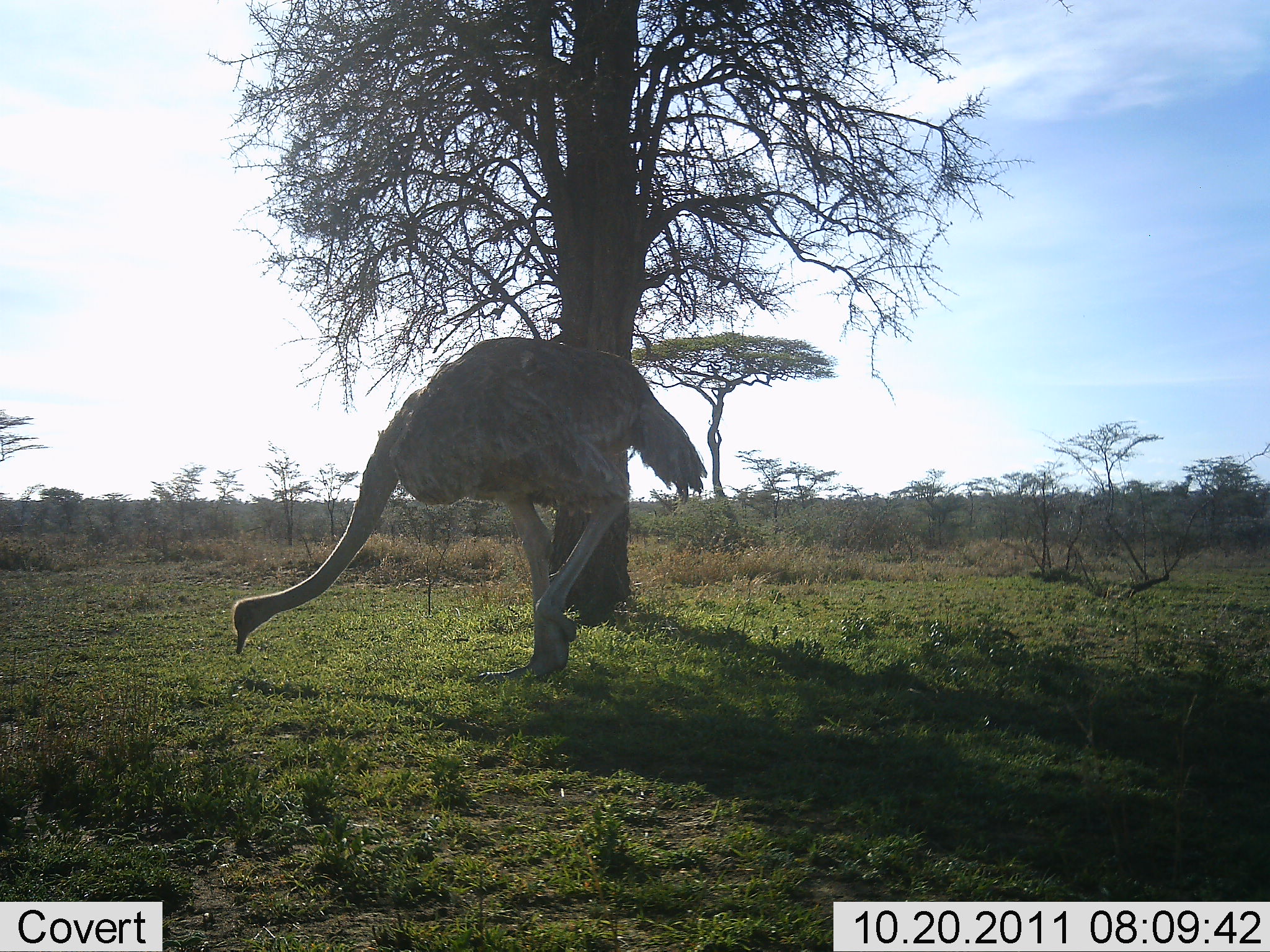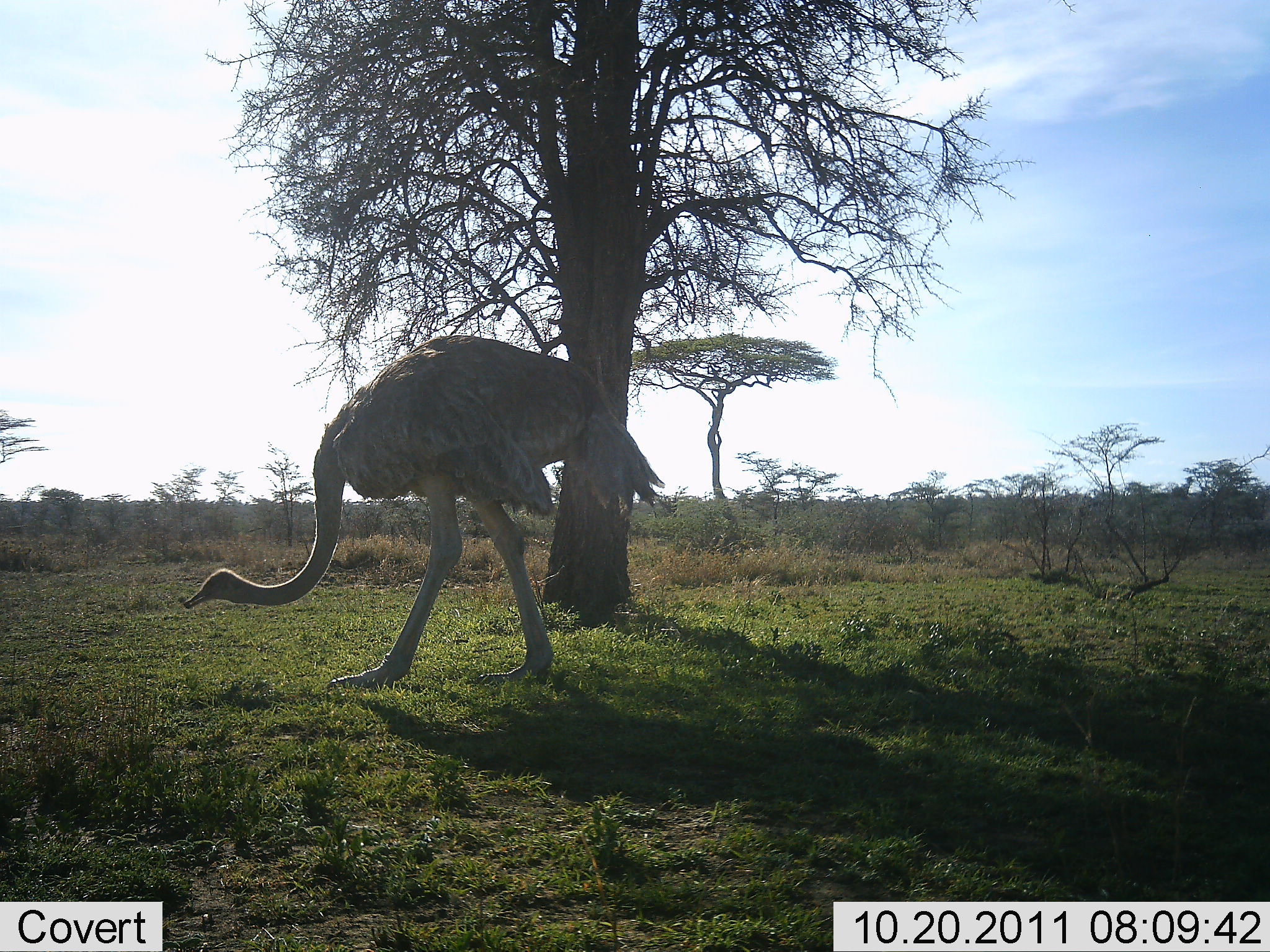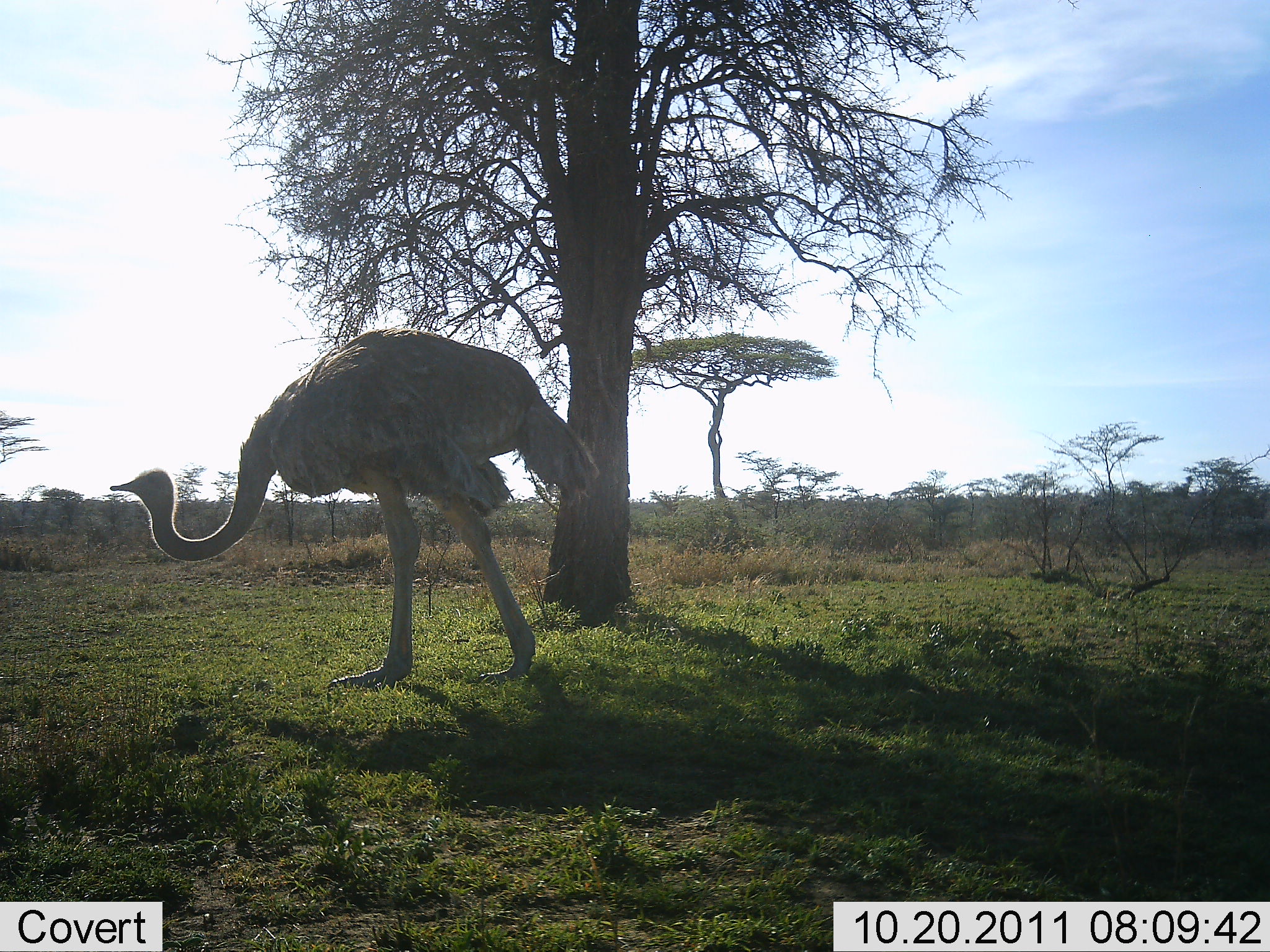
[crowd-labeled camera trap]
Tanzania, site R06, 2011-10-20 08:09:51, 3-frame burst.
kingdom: Animalia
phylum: Chordata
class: Aves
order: Struthioniformes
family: Struthionidae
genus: Struthio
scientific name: Struthio camelus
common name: ostrich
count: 1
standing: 7%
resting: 0%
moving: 43%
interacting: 0%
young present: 0%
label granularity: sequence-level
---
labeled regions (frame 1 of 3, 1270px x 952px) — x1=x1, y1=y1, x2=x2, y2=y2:
animal: x1=228, y1=330, x2=714, y2=697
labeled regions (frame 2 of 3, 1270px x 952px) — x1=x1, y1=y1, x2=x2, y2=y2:
animal: x1=177, y1=328, x2=671, y2=704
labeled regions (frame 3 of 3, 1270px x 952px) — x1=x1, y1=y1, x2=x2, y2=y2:
animal: x1=107, y1=324, x2=606, y2=707